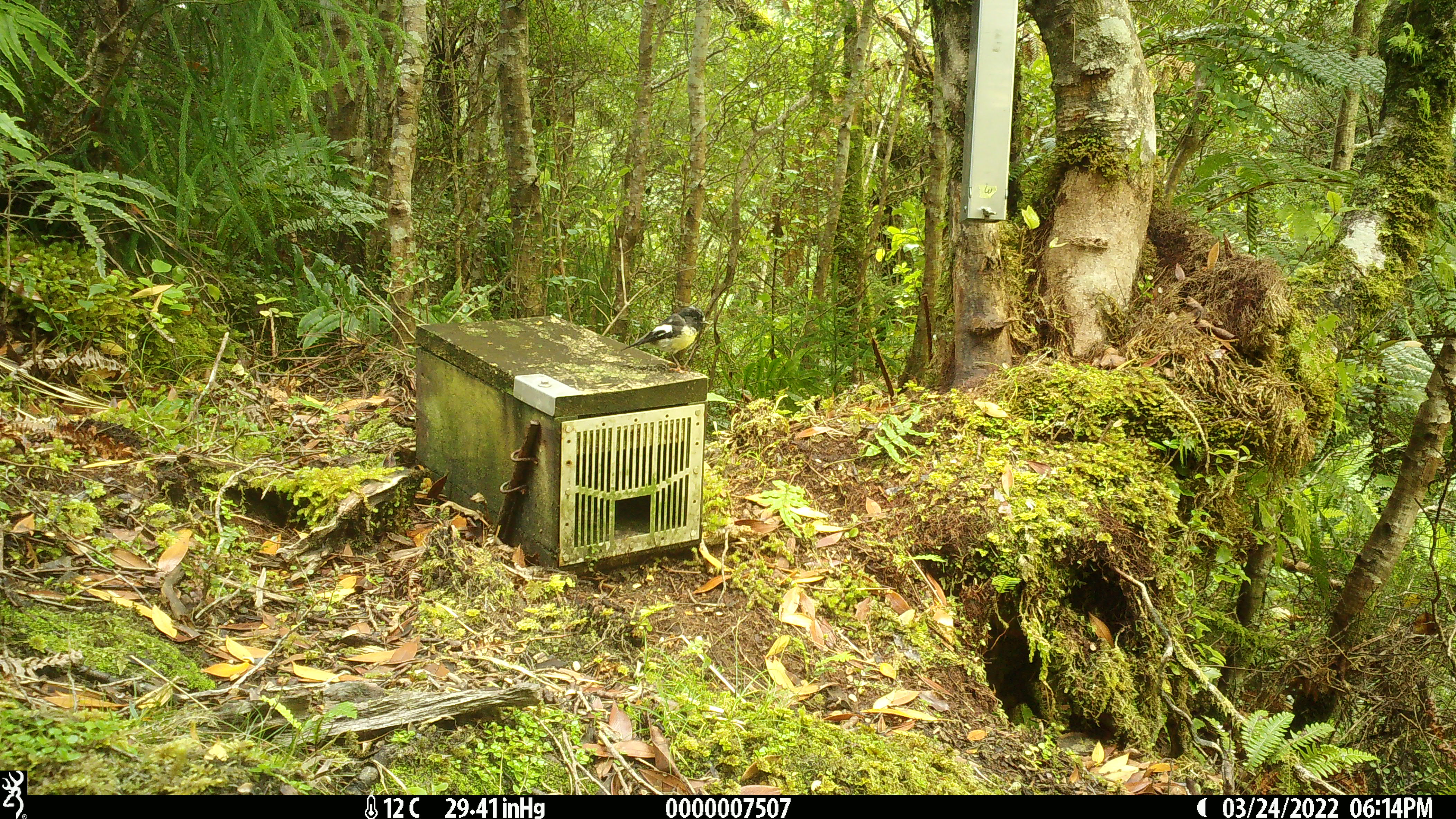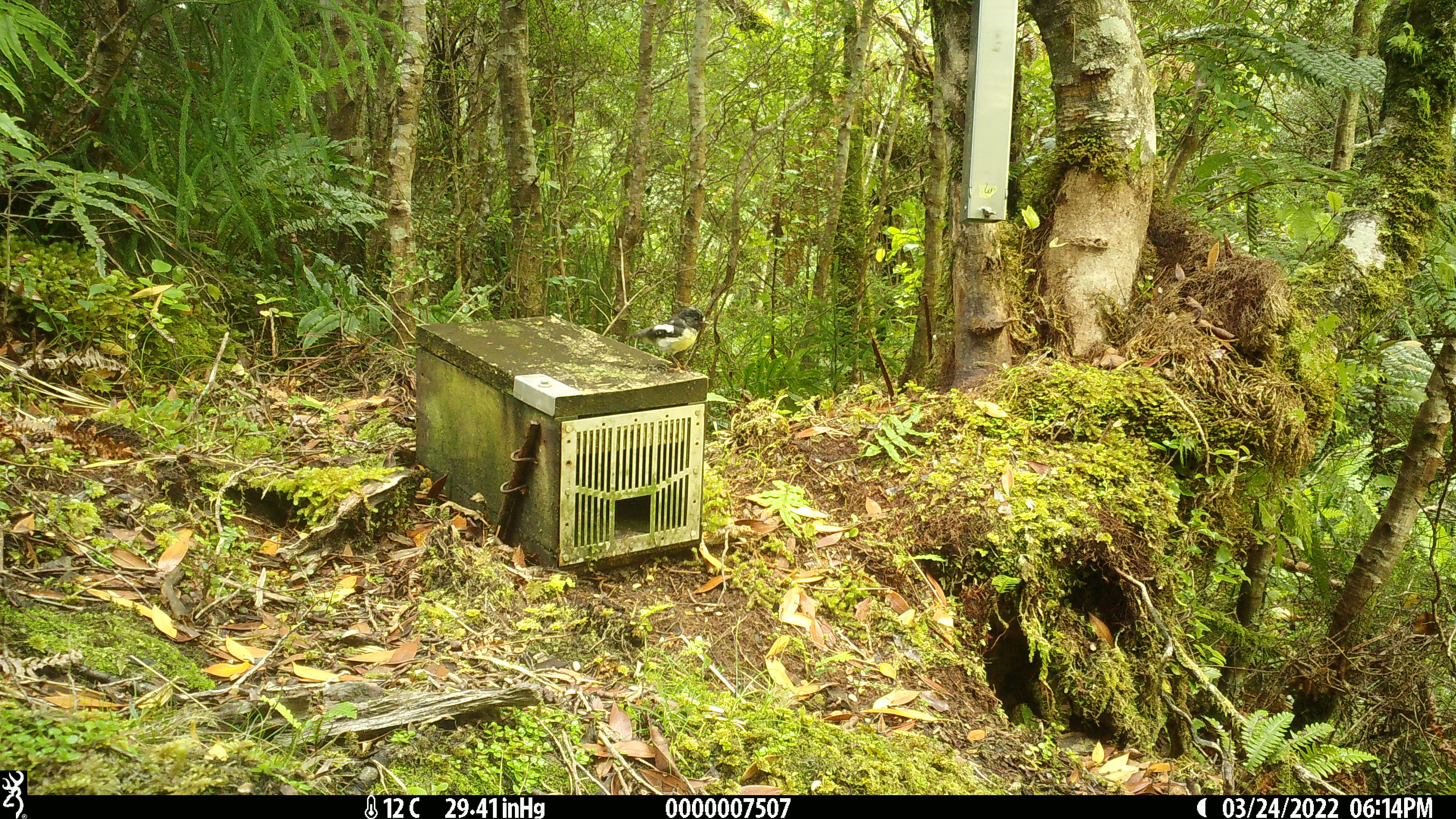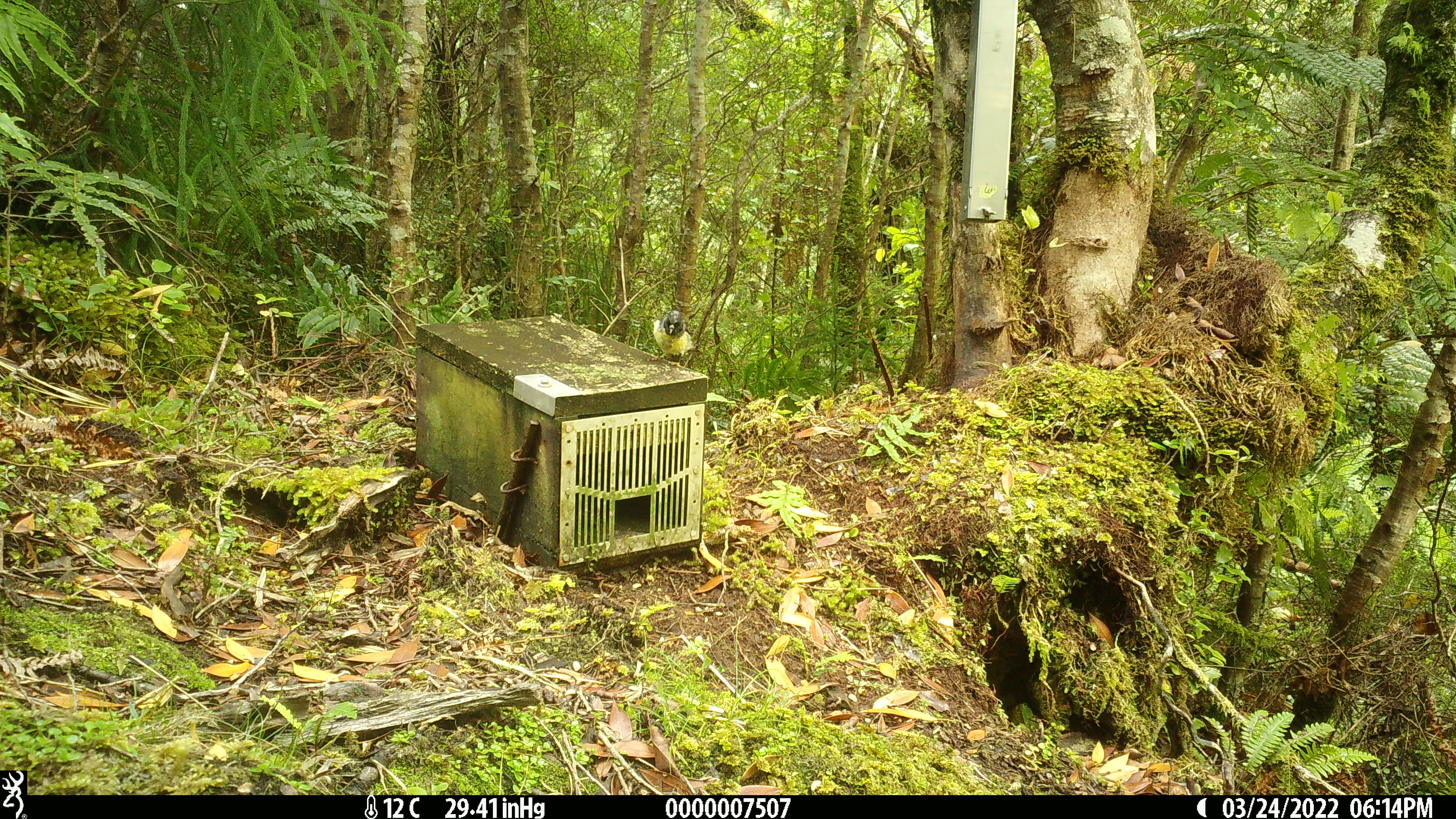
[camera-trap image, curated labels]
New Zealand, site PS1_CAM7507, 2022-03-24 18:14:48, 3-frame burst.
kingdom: Animalia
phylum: Chordata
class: Aves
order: Passeriformes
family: Petroicidae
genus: Petroica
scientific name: Petroica macrocephala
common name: tomtit